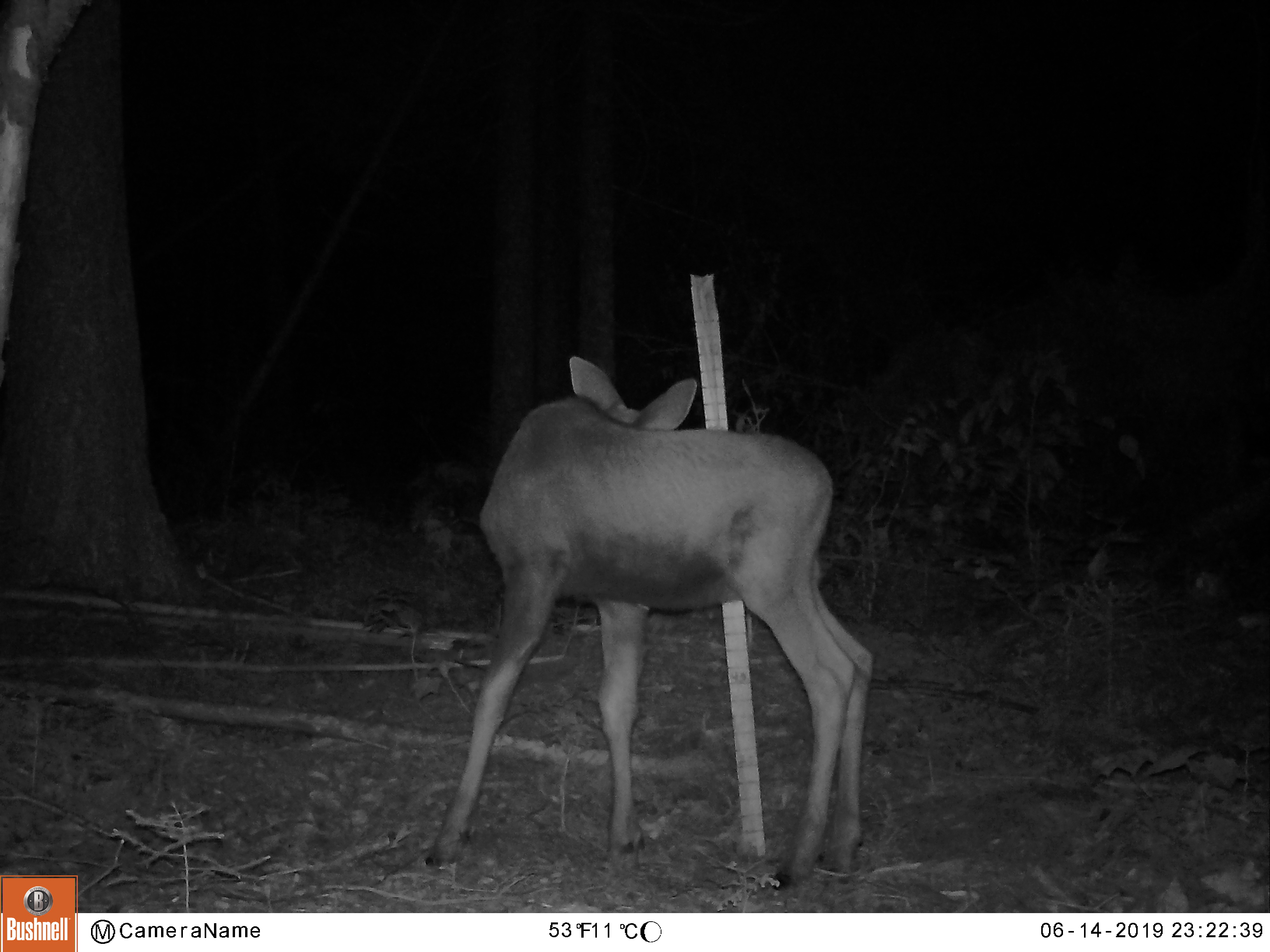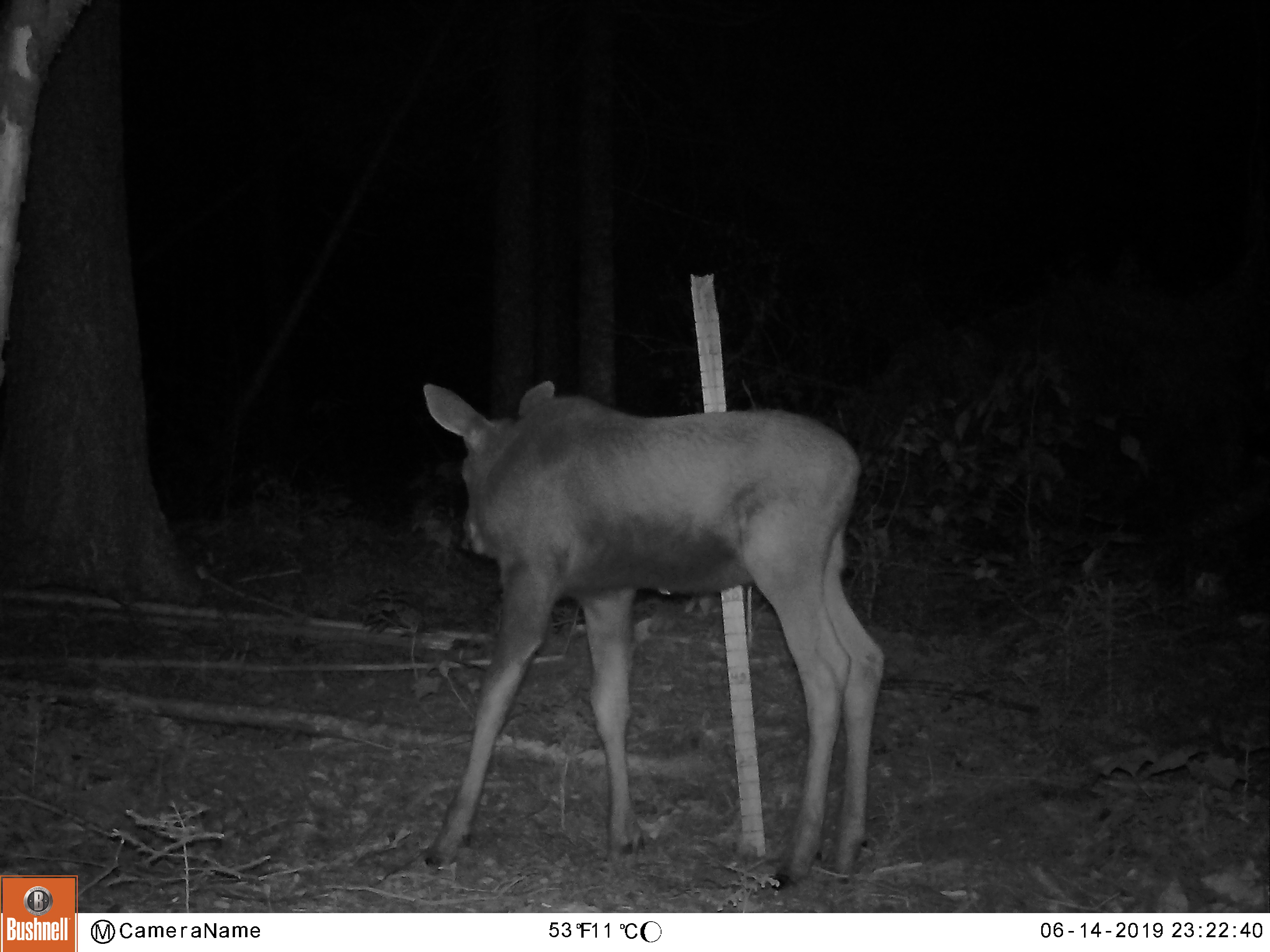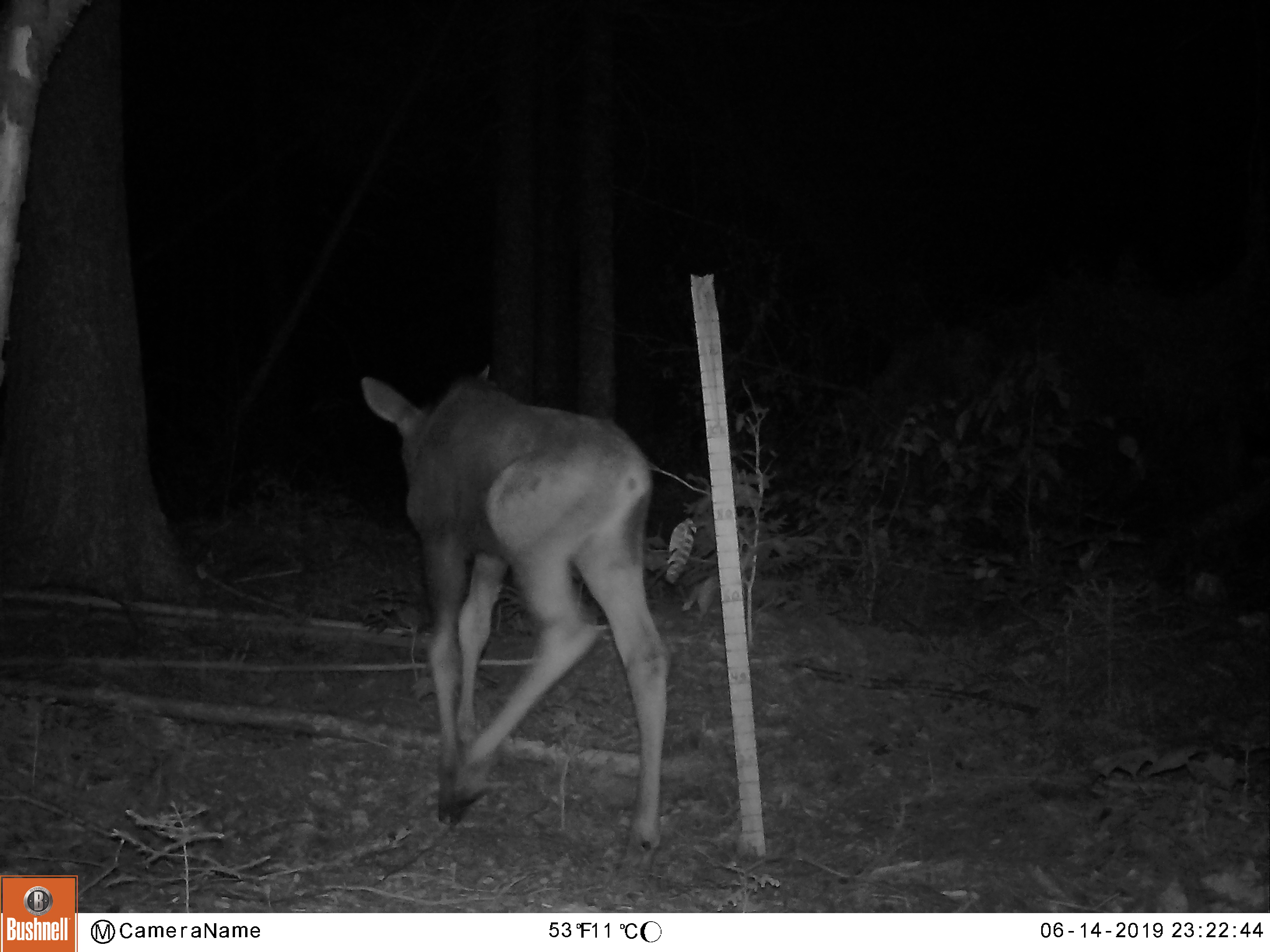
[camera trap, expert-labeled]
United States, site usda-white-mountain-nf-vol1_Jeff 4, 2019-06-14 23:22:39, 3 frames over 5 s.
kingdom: Animalia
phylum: Chordata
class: Mammalia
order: Artiodactyla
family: Cervidae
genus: Alces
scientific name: Alces alces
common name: moose